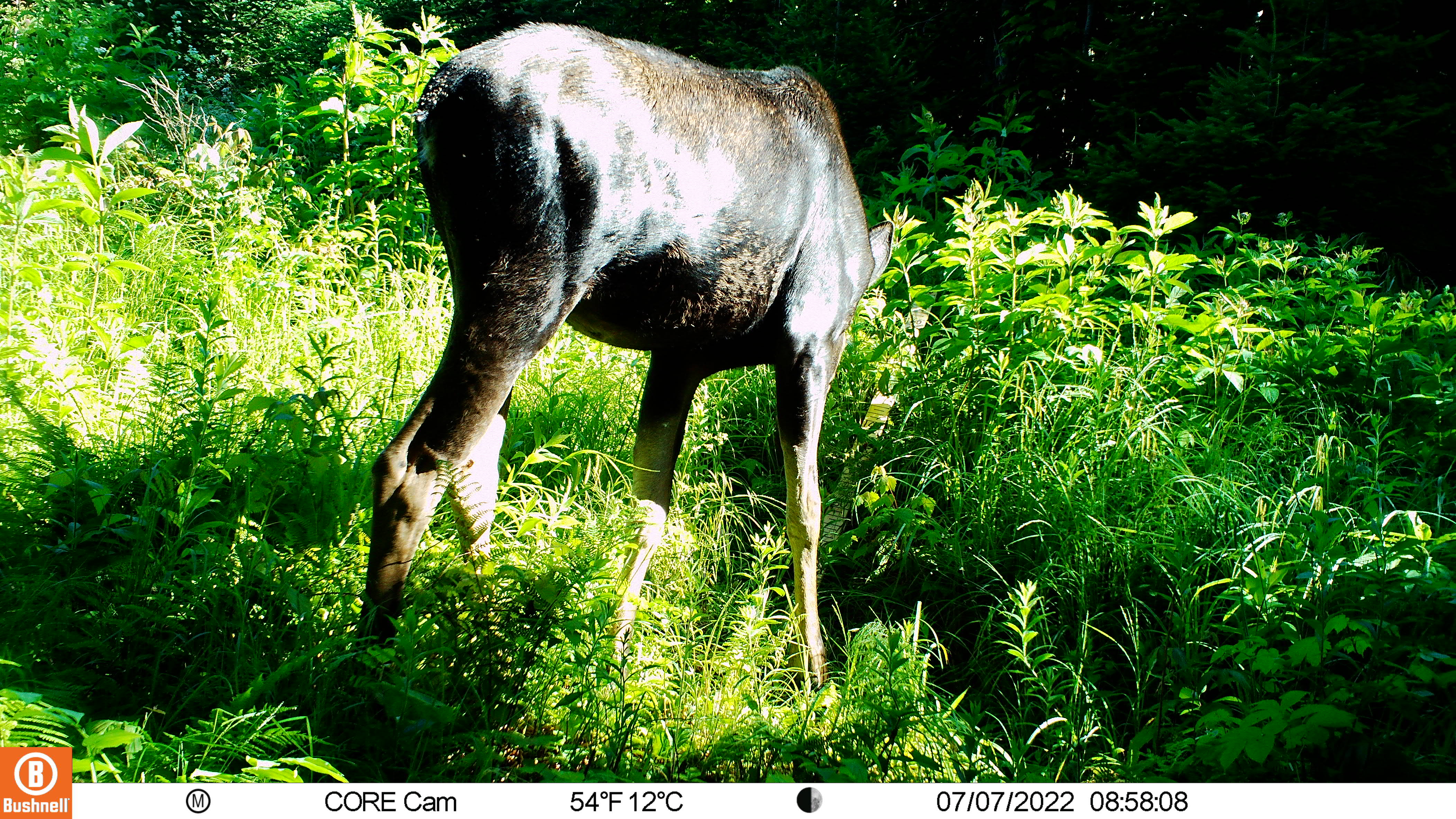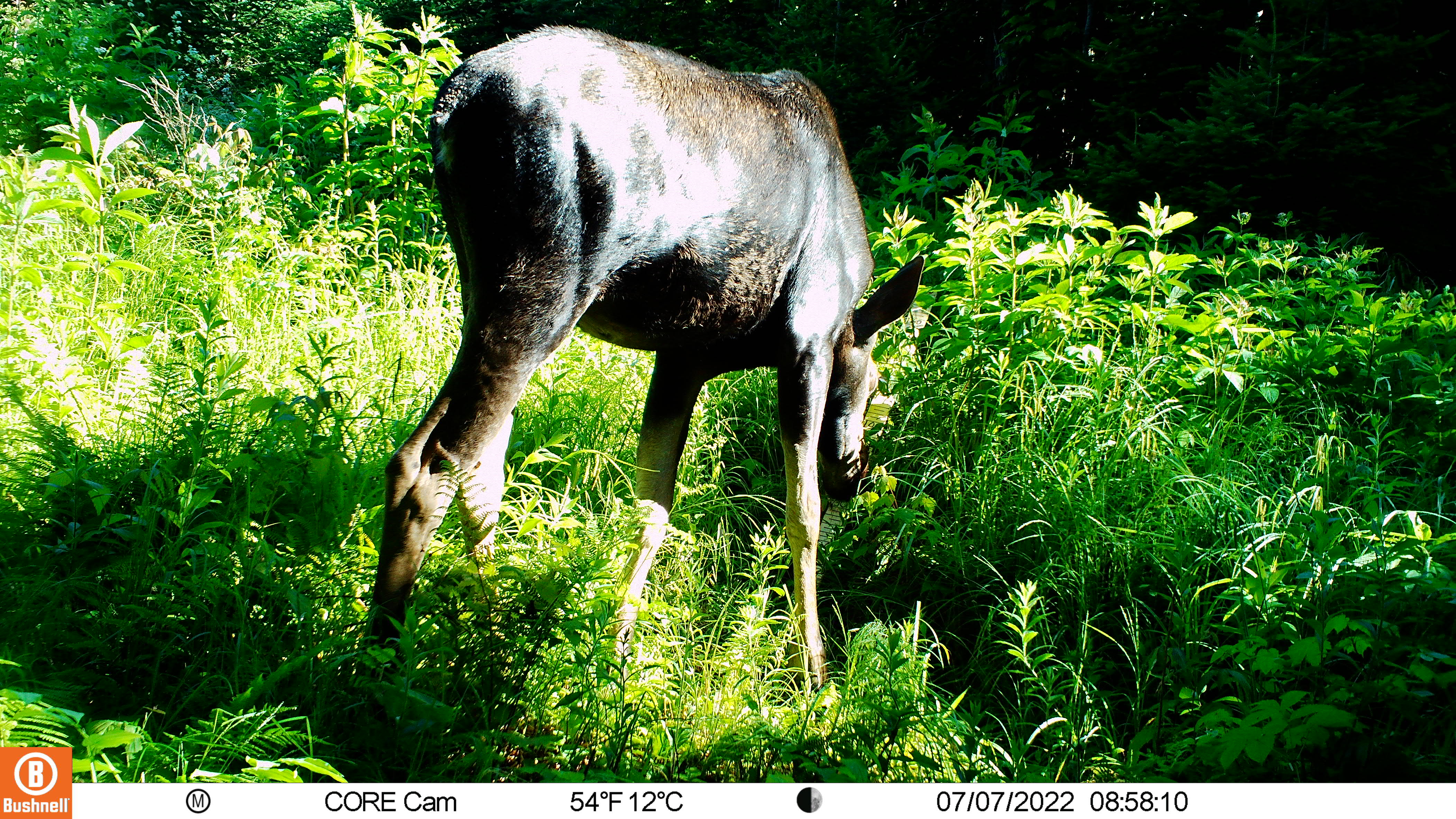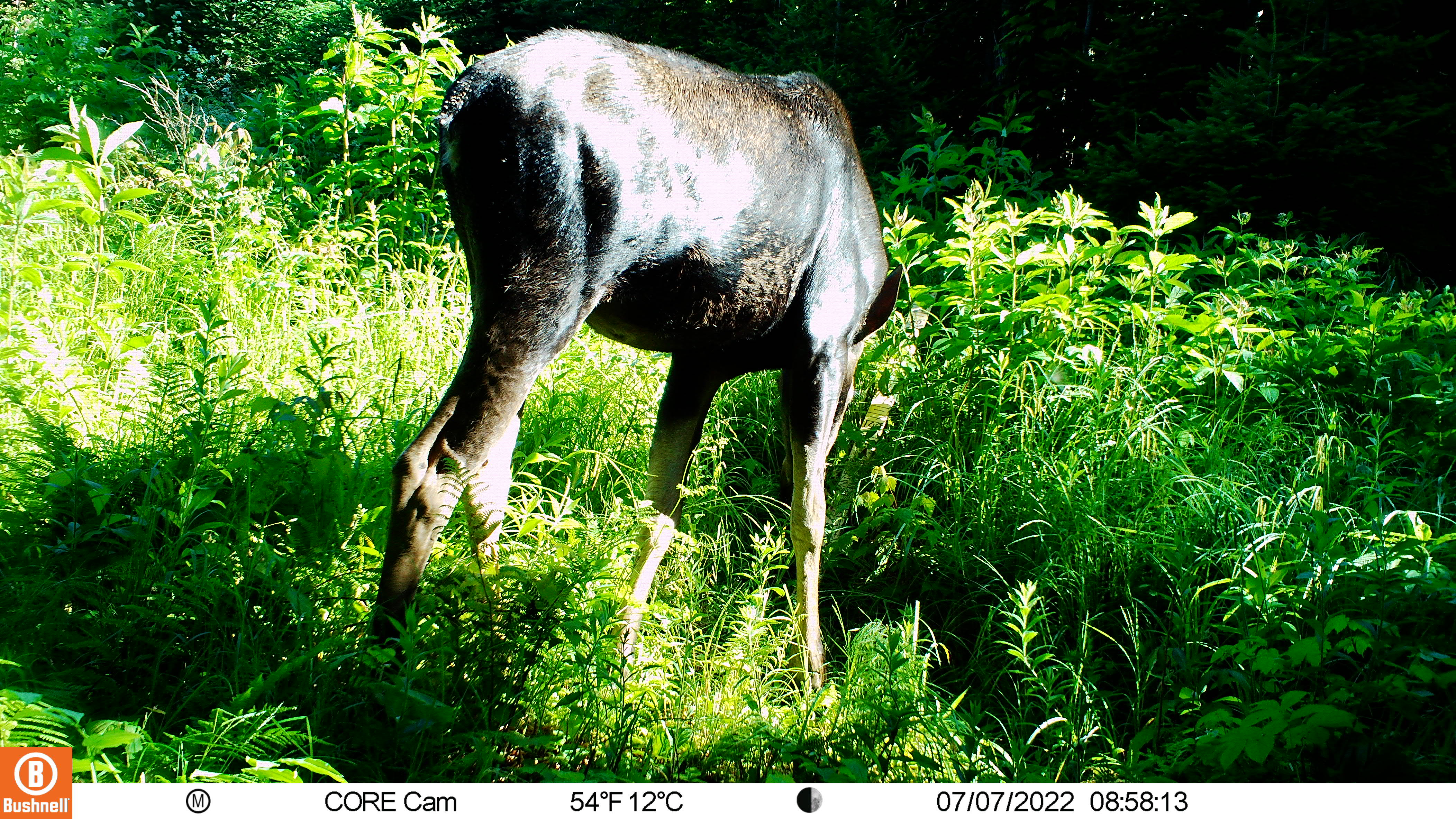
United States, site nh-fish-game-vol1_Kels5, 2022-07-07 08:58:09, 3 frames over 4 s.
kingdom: Animalia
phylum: Chordata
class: Mammalia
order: Artiodactyla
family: Cervidae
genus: Alces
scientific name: Alces alces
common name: moose